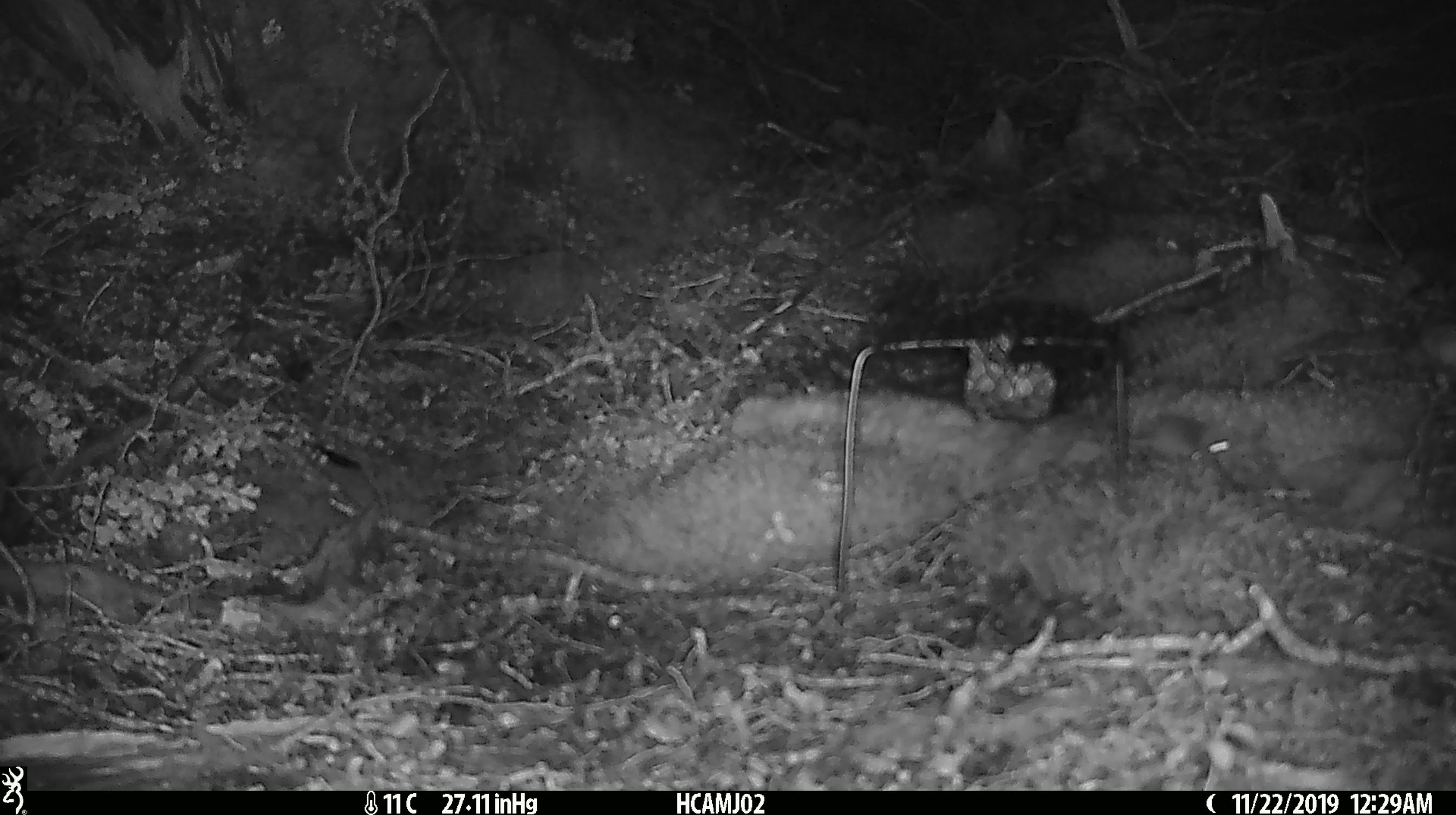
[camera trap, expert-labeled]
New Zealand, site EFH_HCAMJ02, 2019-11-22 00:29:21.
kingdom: Animalia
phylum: Chordata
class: Mammalia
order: Rodentia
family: Muridae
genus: Mus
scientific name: Mus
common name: mouse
Mouse (Mus).